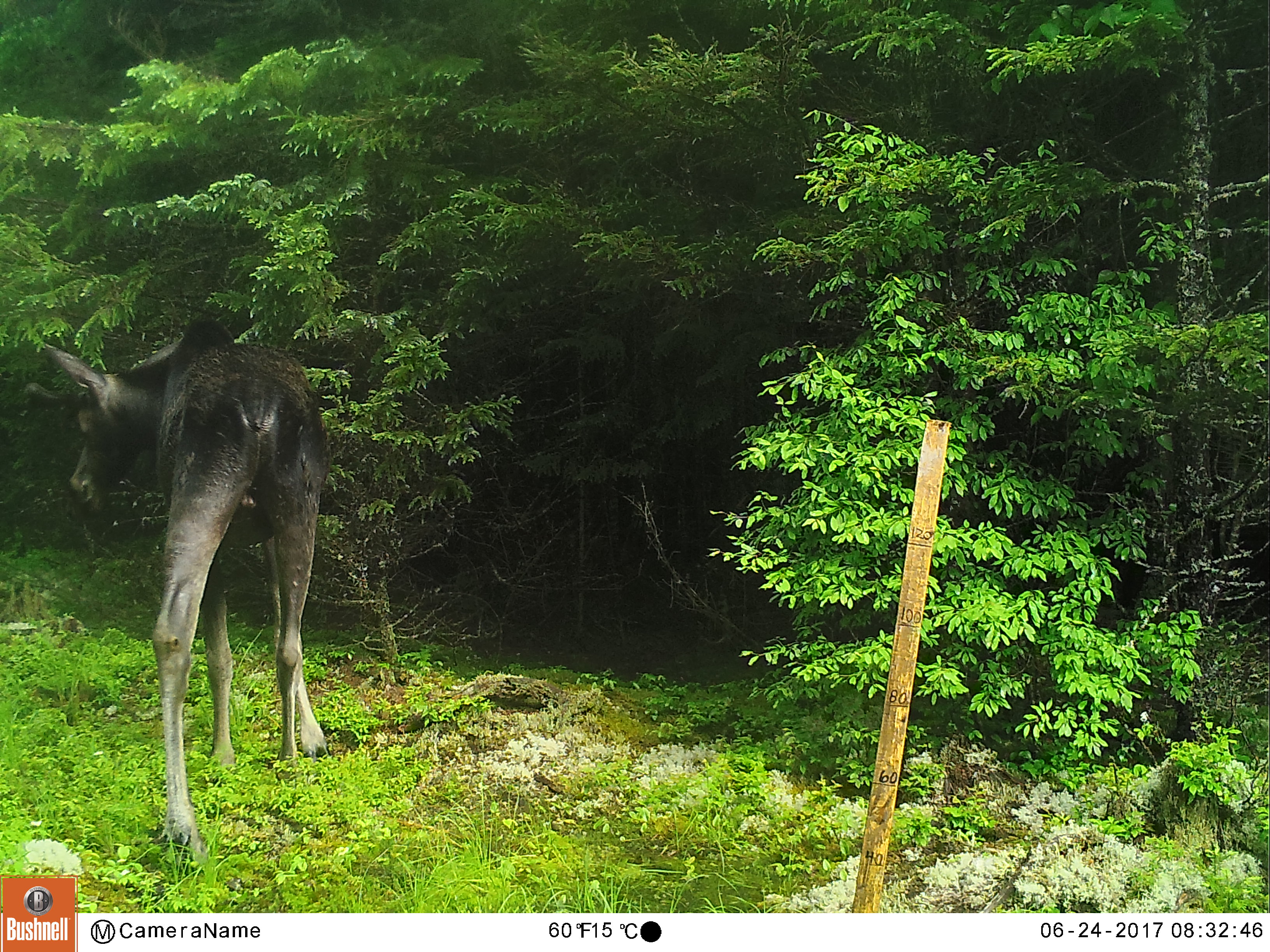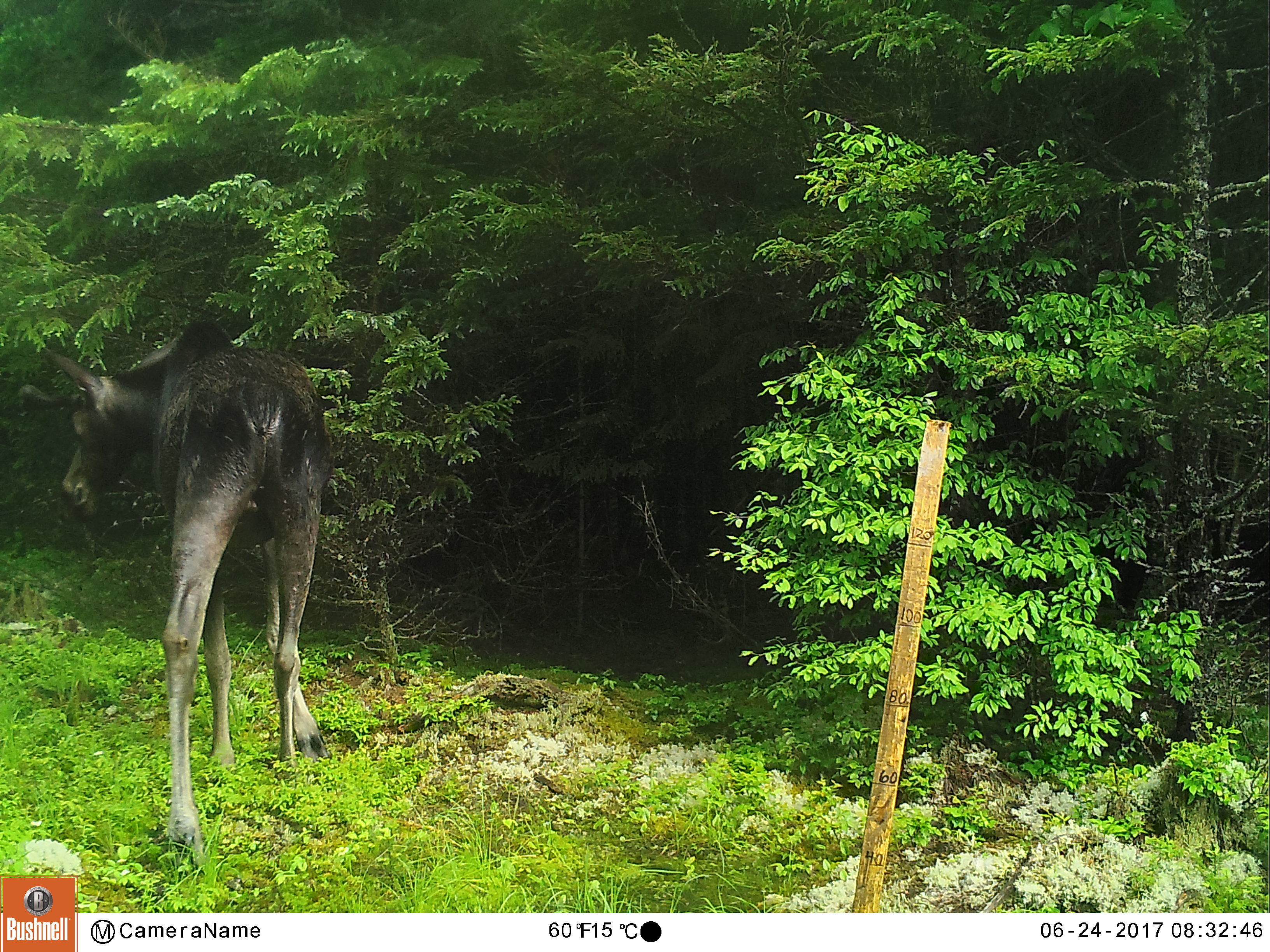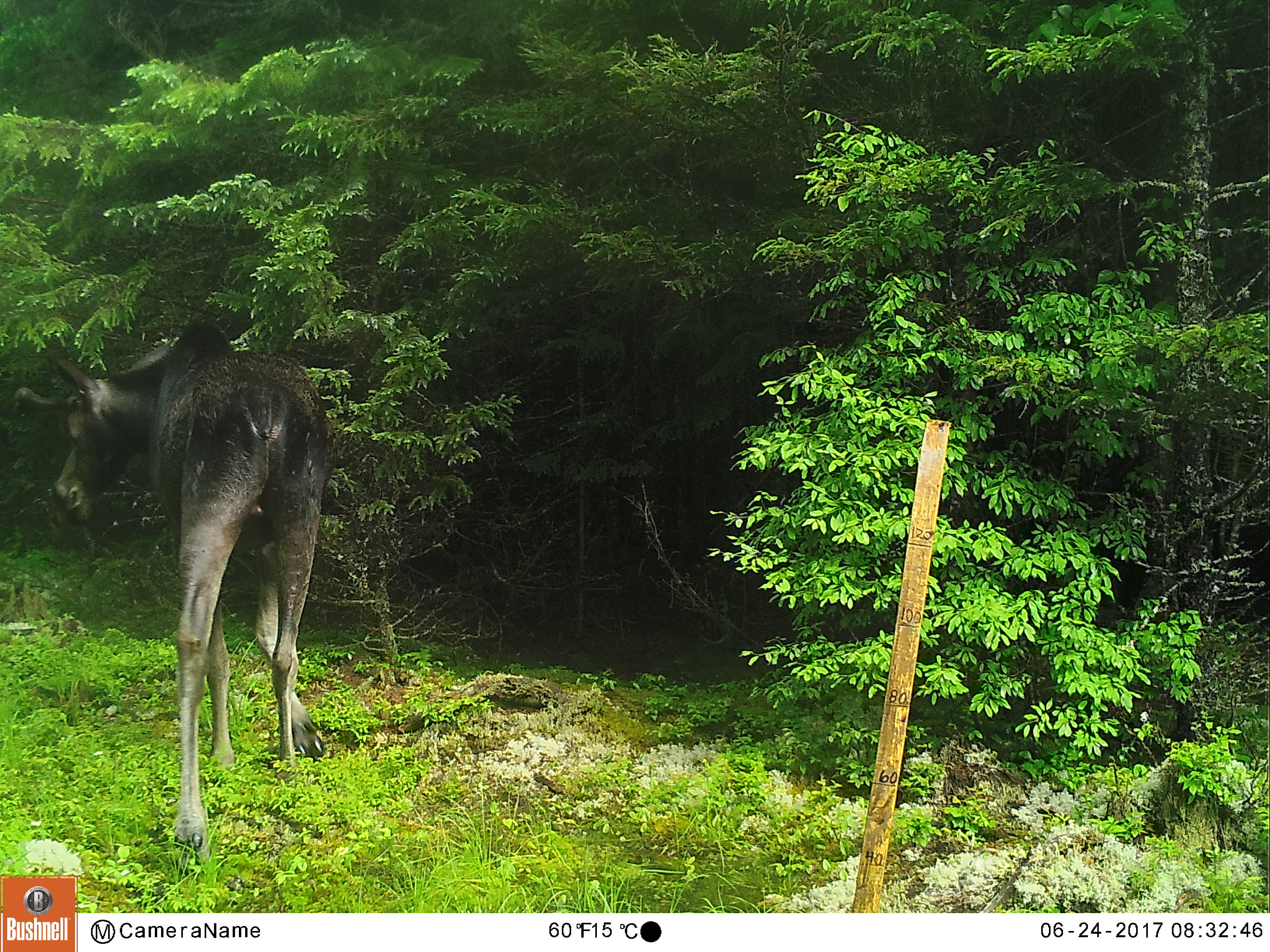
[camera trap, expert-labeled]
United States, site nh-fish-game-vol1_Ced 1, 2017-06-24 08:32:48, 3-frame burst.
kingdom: Animalia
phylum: Chordata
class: Mammalia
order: Artiodactyla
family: Cervidae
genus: Alces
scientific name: Alces alces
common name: moose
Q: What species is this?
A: Moose (Alces alces).